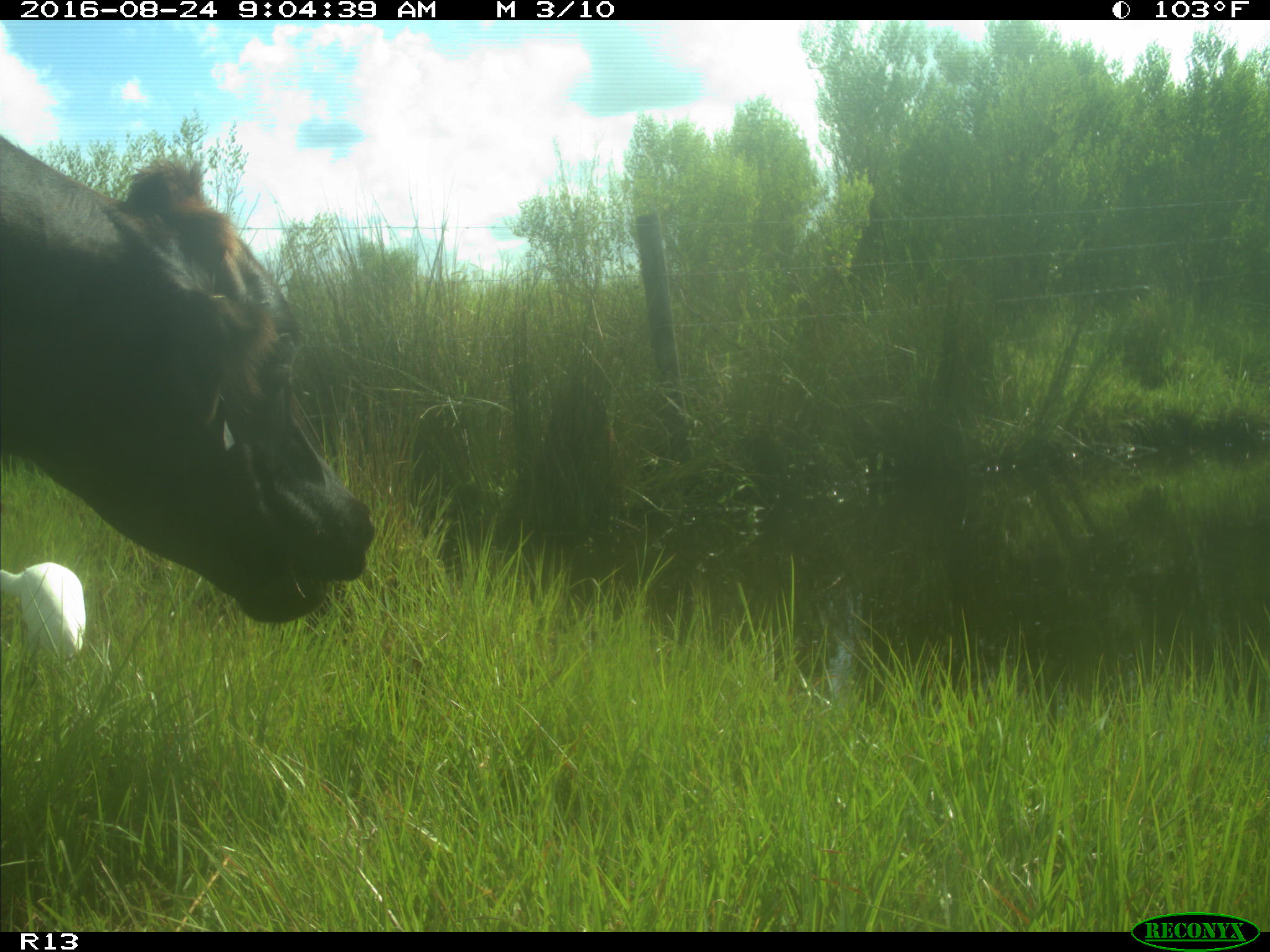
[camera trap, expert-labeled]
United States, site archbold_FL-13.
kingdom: Animalia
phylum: Chordata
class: Mammalia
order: Artiodactyla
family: Bovidae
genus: Bos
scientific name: Bos taurus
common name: domestic cow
Bos taurus (domestic cow).